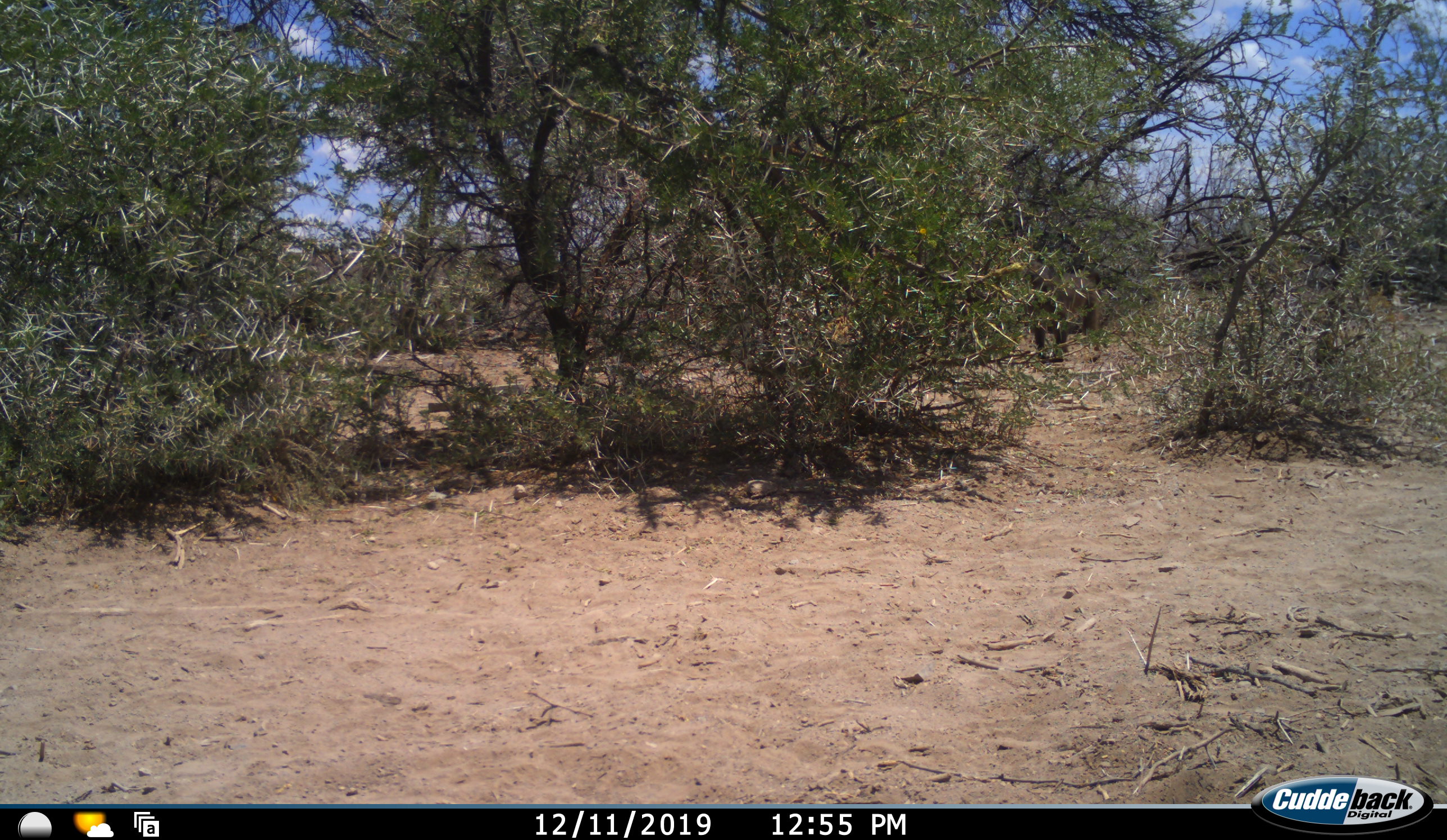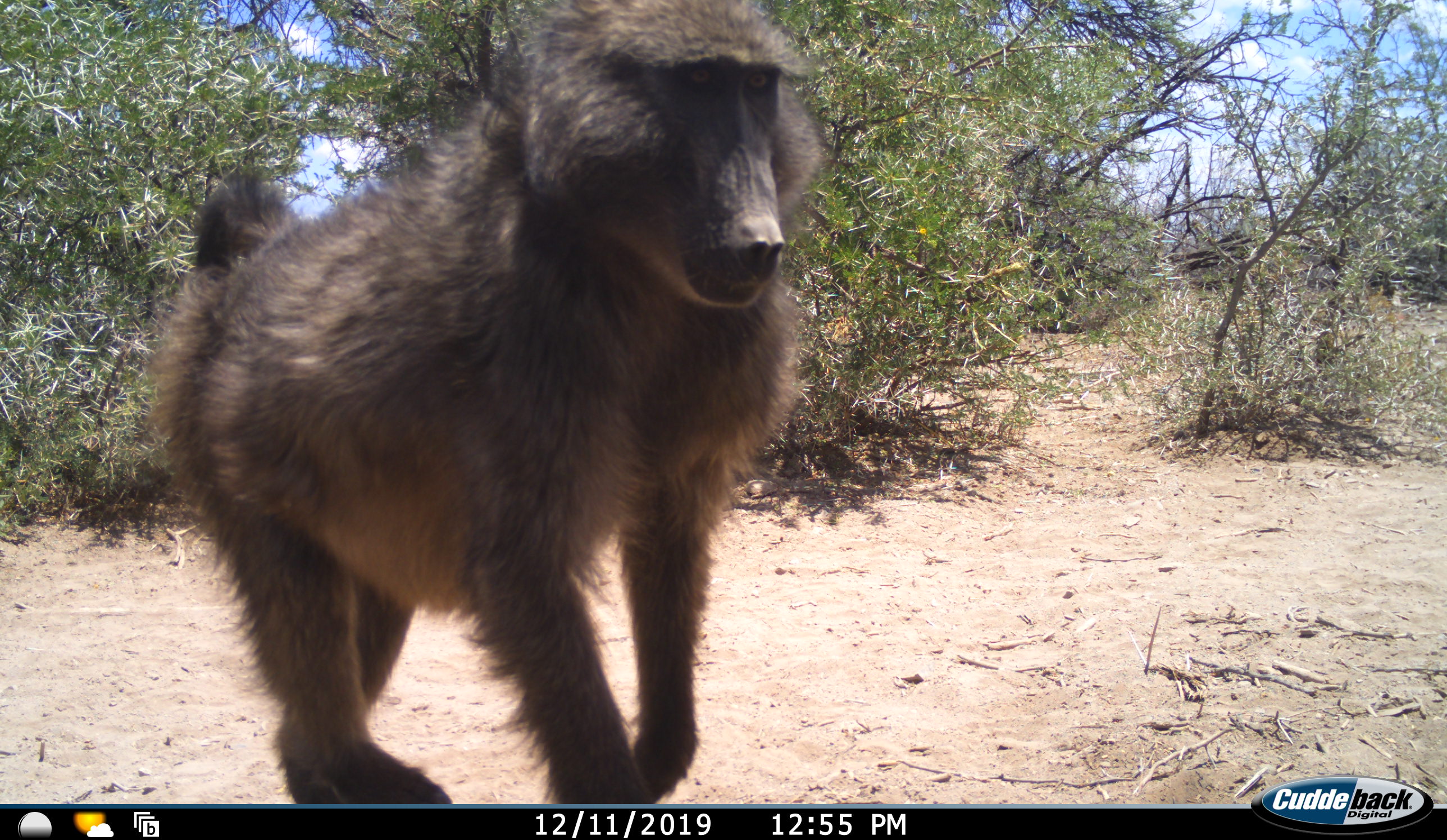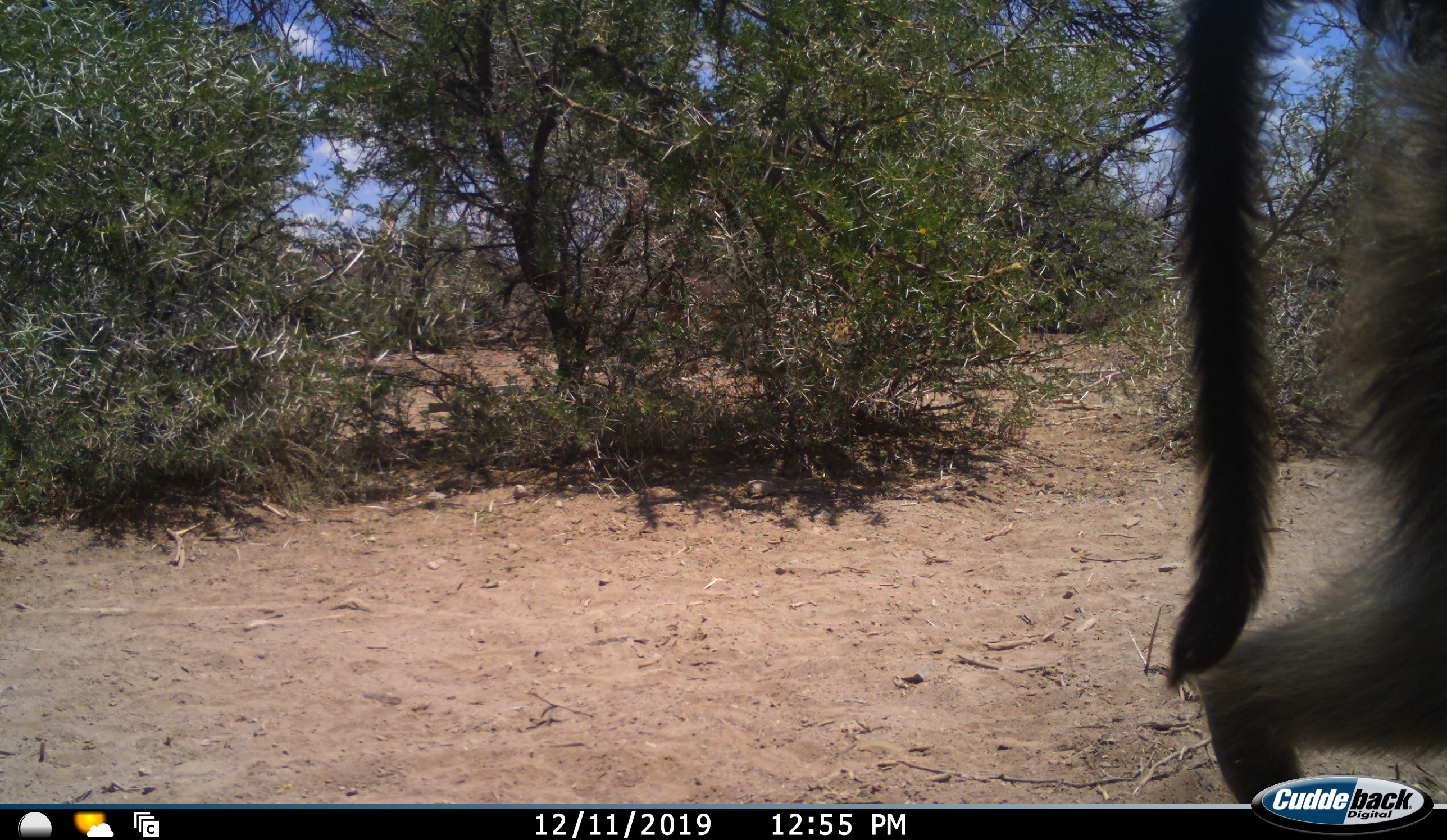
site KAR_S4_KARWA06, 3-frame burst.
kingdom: Animalia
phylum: Chordata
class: Mammalia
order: Primates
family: Cercopithecidae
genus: Papio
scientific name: Papio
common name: baboon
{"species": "baboon (Papio)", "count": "1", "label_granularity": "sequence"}